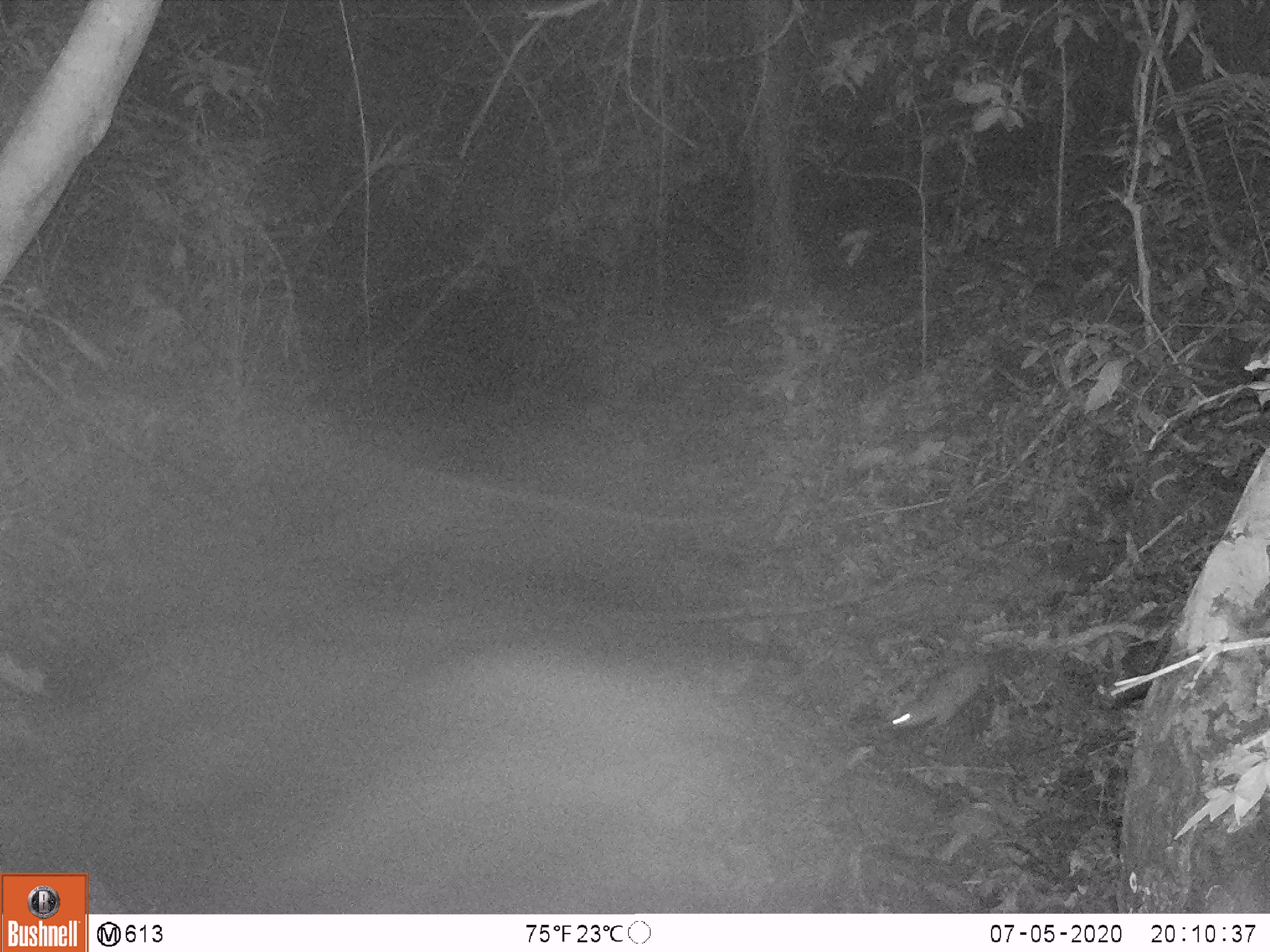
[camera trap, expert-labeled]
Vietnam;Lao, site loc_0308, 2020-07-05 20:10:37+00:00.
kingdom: Animalia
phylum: Chordata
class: Mammalia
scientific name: Mammalia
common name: mammal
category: unidentified small mammal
Unidentified small mammal (mammal) (Mammalia). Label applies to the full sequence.